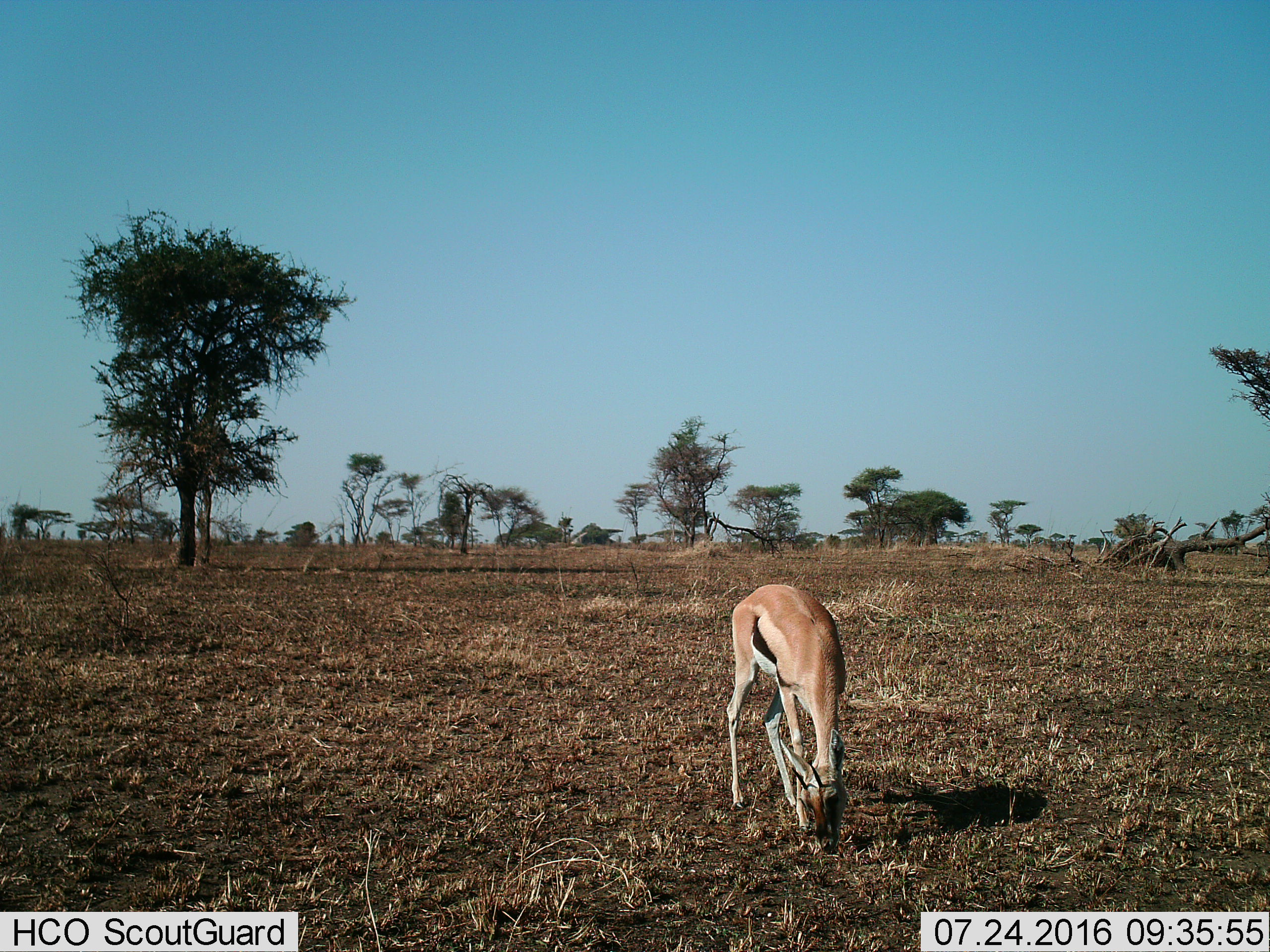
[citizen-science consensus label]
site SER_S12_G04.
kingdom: Animalia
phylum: Chordata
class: Mammalia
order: Artiodactyla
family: Bovidae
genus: Eudorcas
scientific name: Eudorcas thomsonii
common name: thomson's gazelle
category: gazellethomsons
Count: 1.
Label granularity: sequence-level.